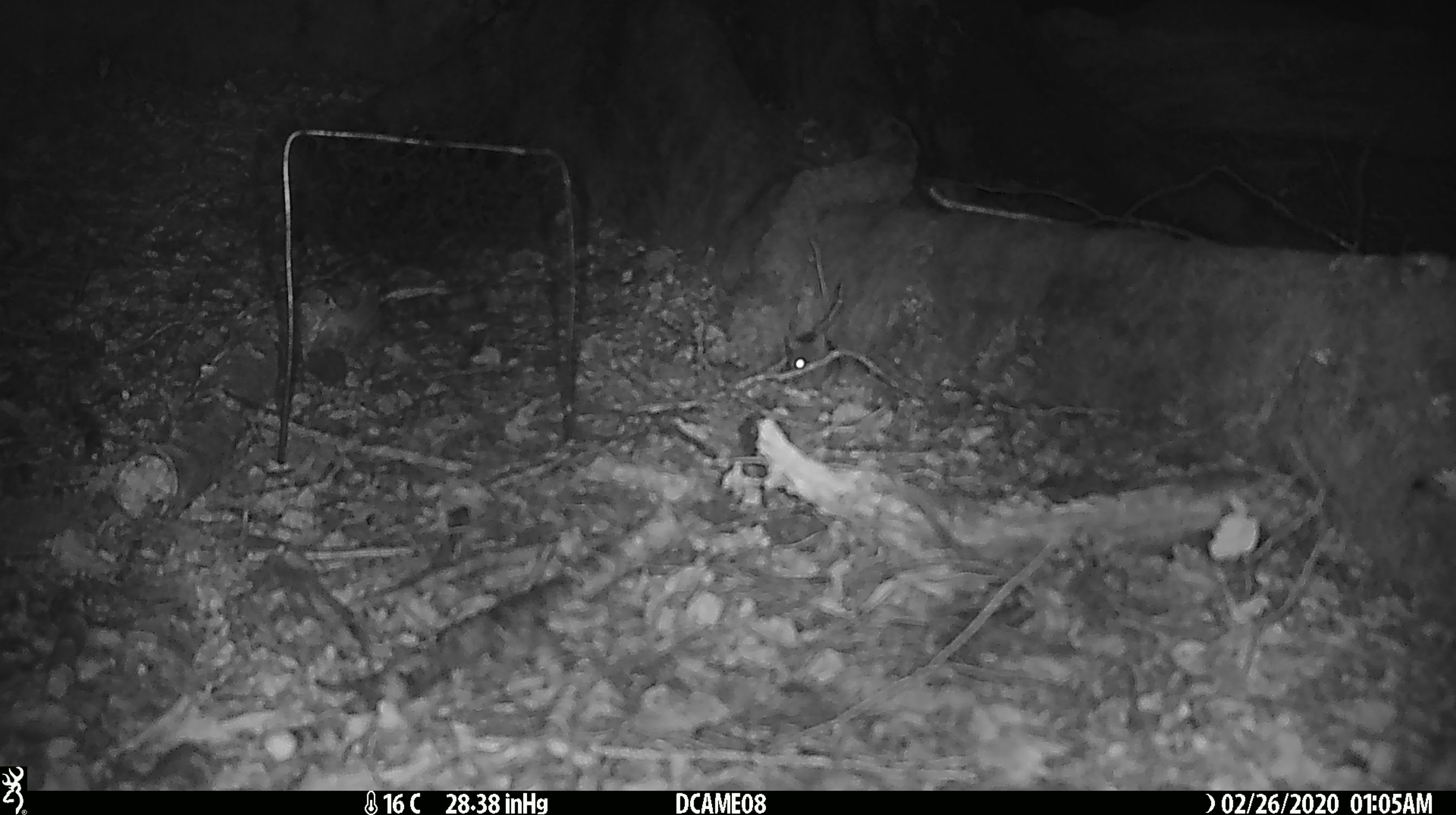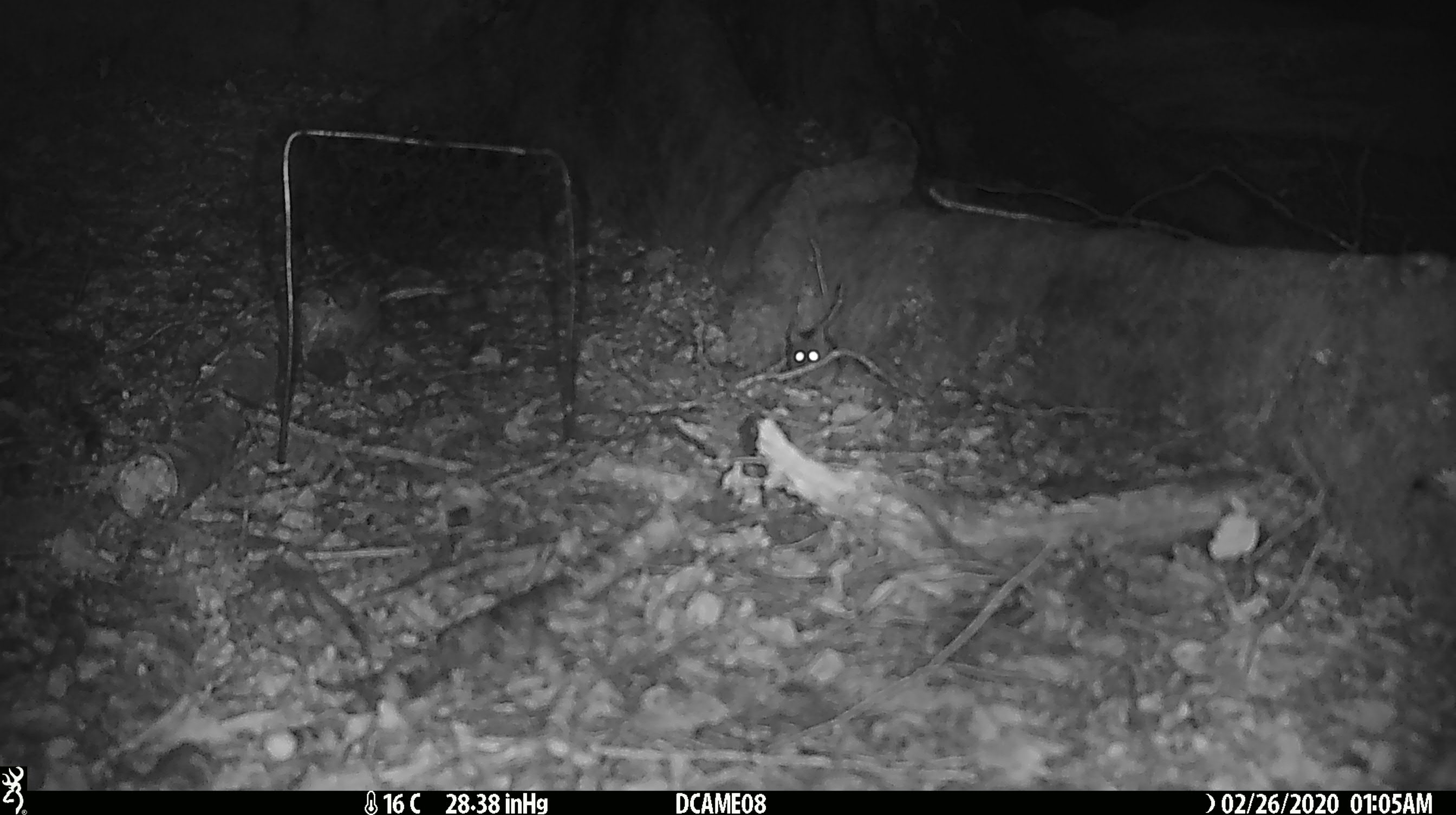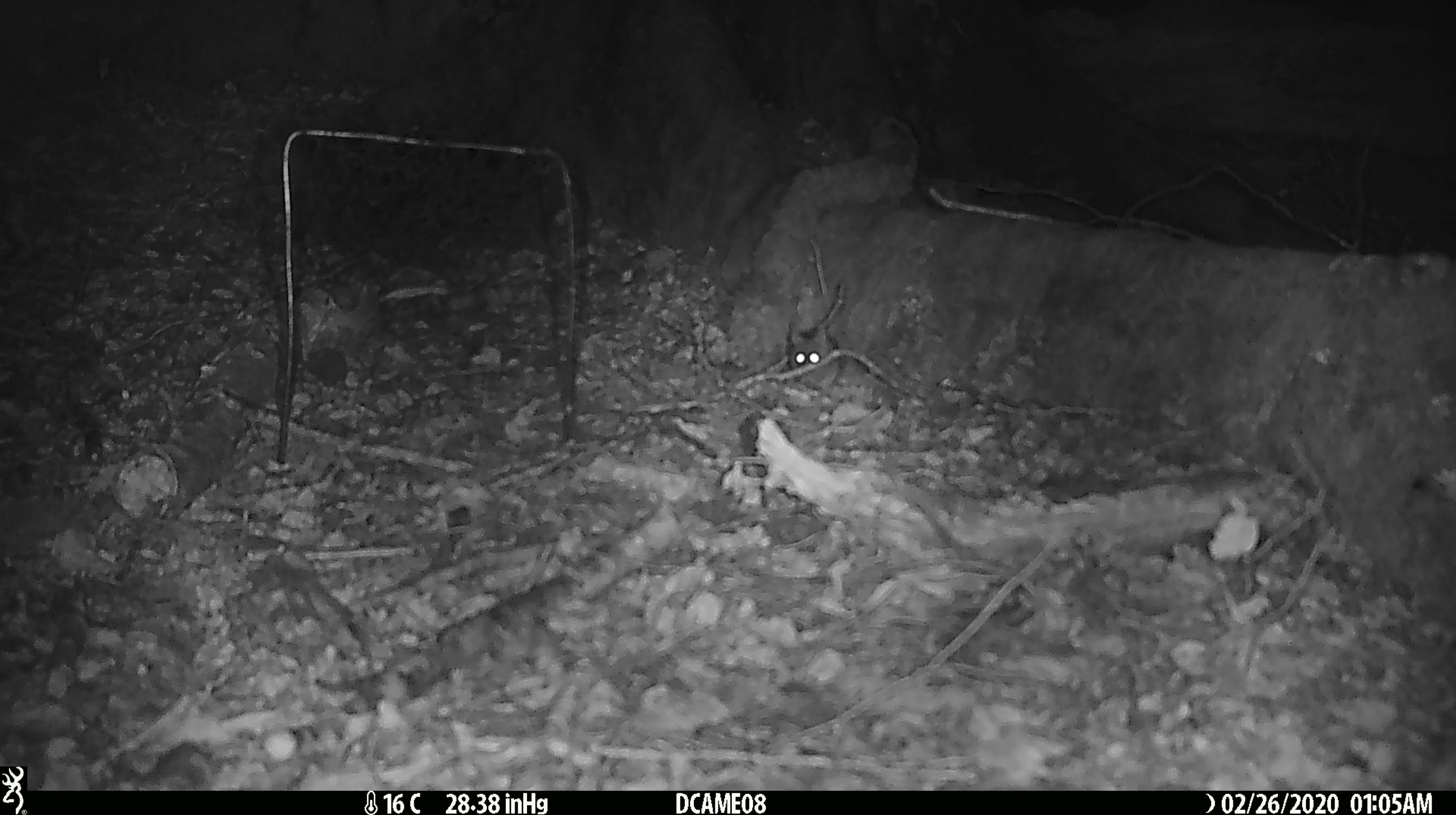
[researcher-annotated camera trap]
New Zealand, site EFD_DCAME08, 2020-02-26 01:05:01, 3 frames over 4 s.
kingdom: Animalia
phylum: Chordata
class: Mammalia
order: Rodentia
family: Muridae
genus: Mus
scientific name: Mus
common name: mouse